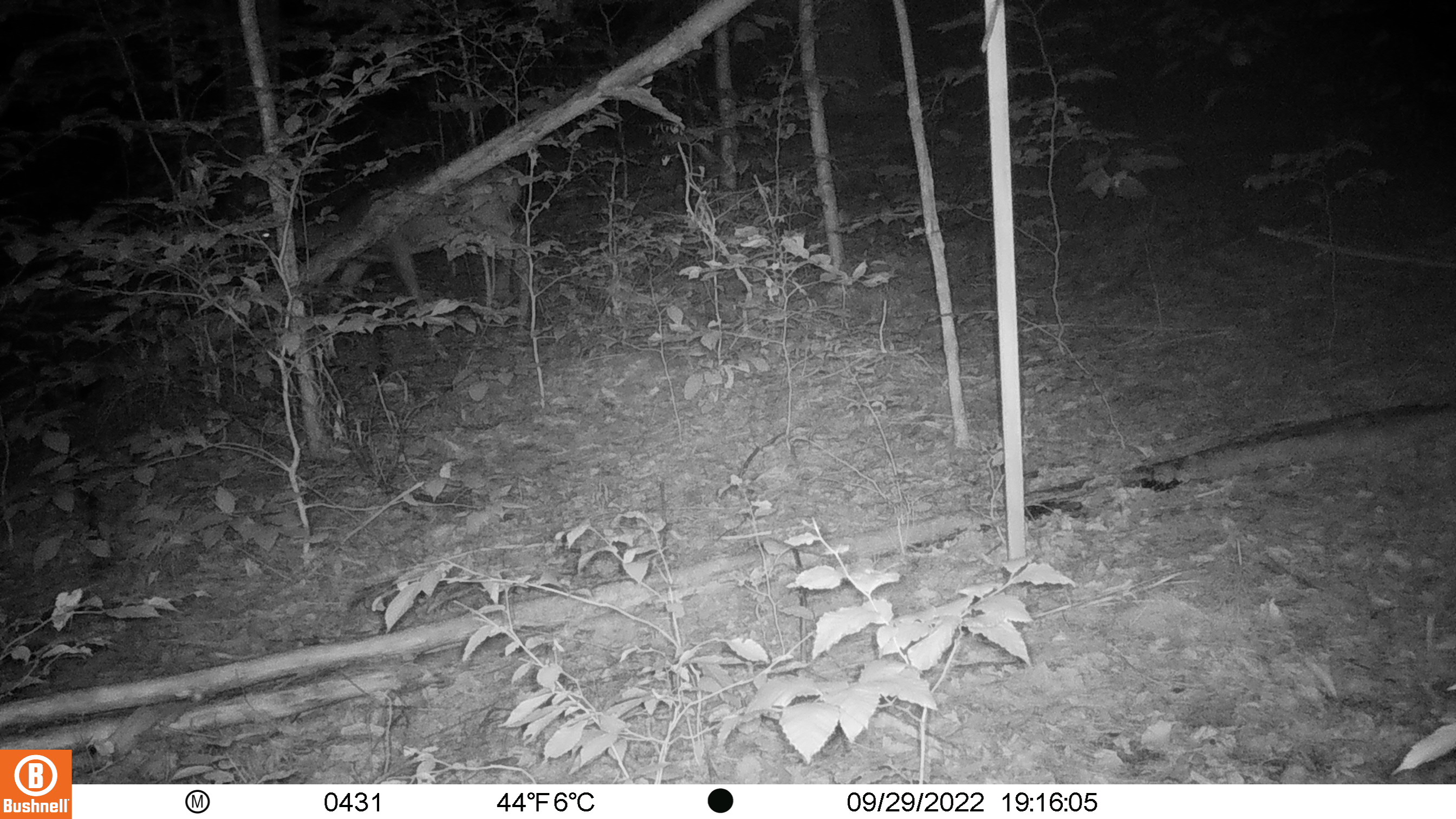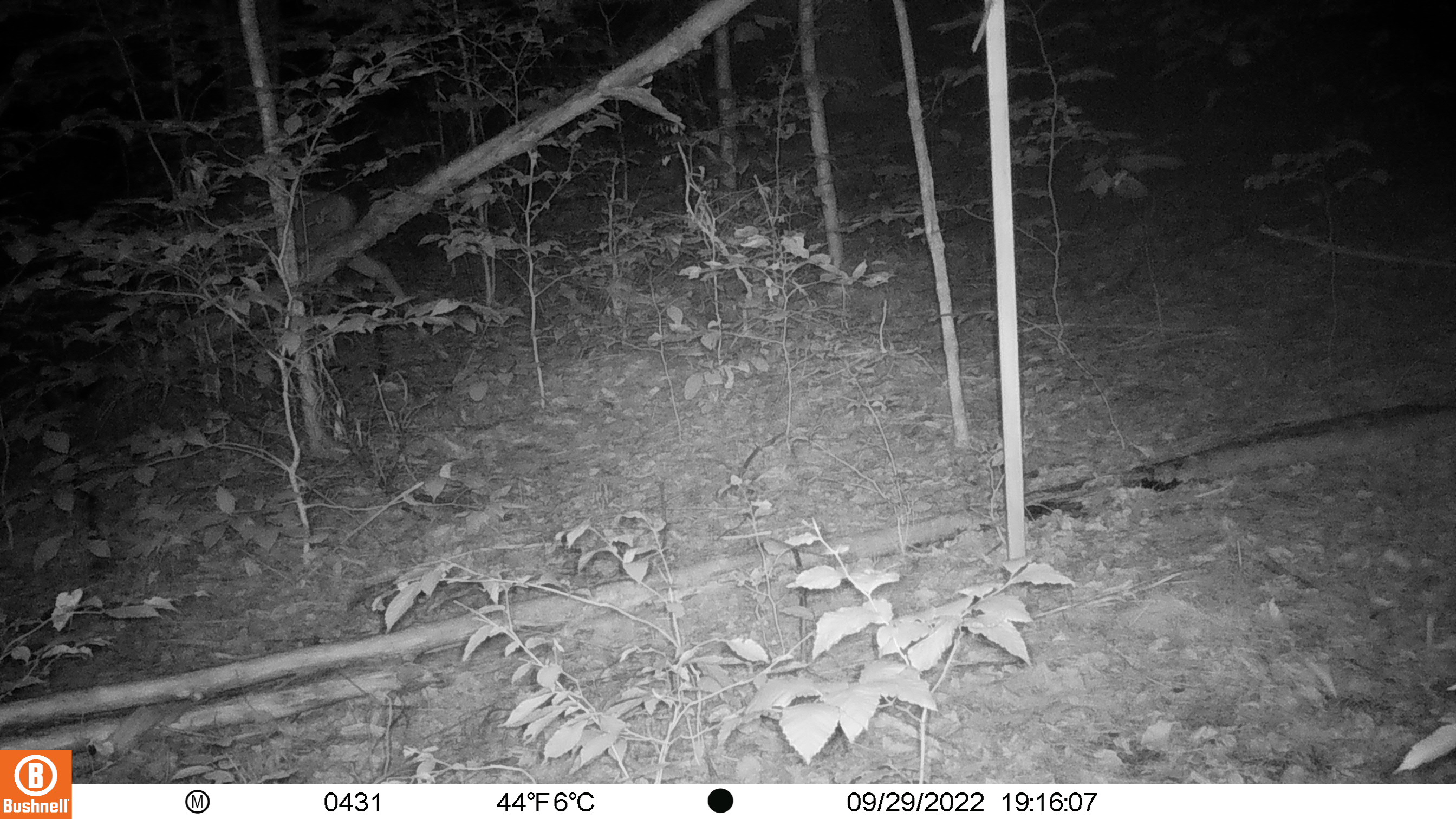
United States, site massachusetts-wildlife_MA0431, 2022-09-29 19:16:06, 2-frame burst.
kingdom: Animalia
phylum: Chordata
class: Mammalia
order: Artiodactyla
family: Cervidae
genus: Odocoileus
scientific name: Odocoileus virginianus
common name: white-tailed deer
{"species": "white-tailed deer (Odocoileus virginianus)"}